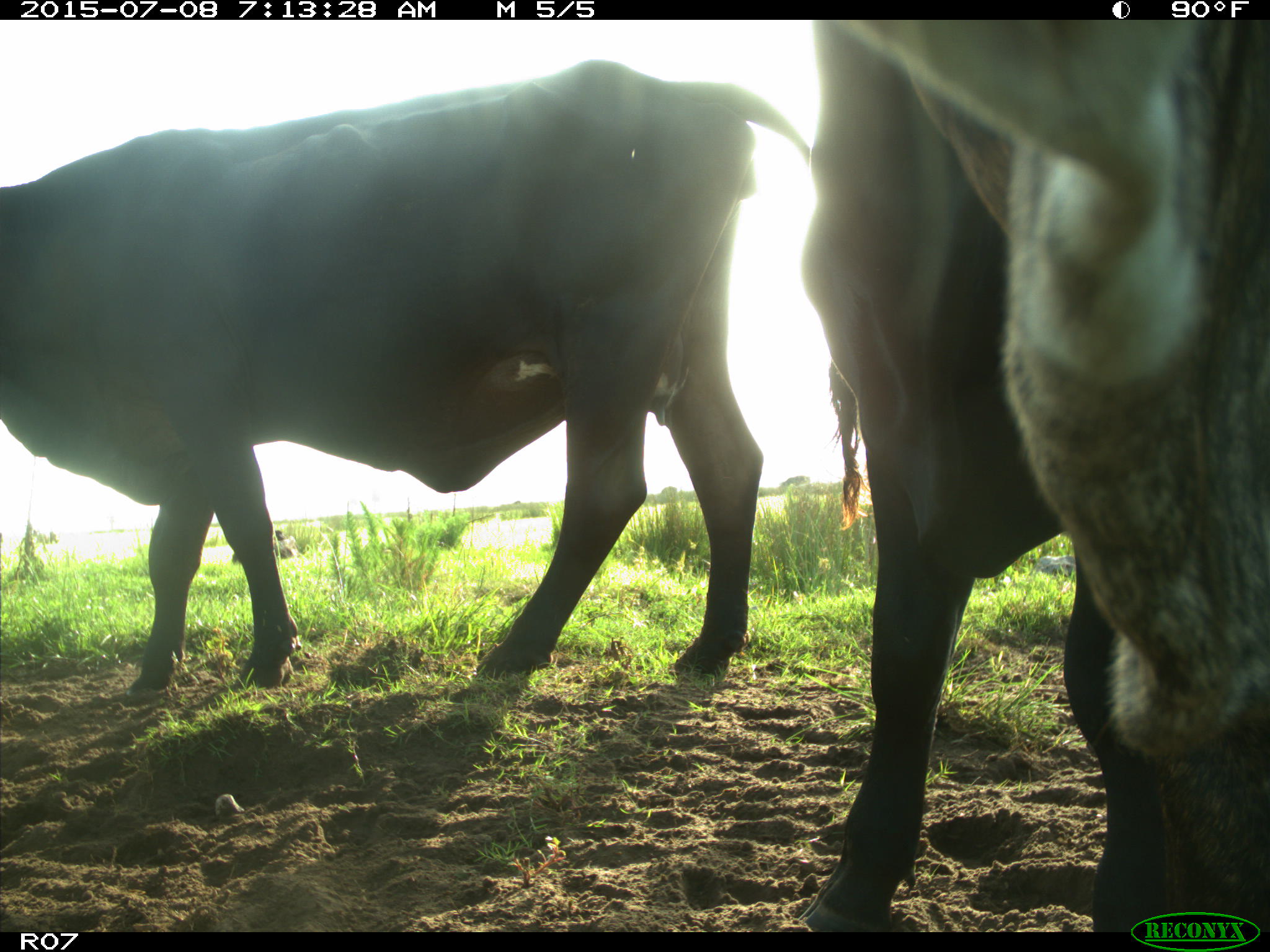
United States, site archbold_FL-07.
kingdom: Animalia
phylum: Chordata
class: Mammalia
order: Artiodactyla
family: Bovidae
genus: Bos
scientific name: Bos taurus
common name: domestic cow